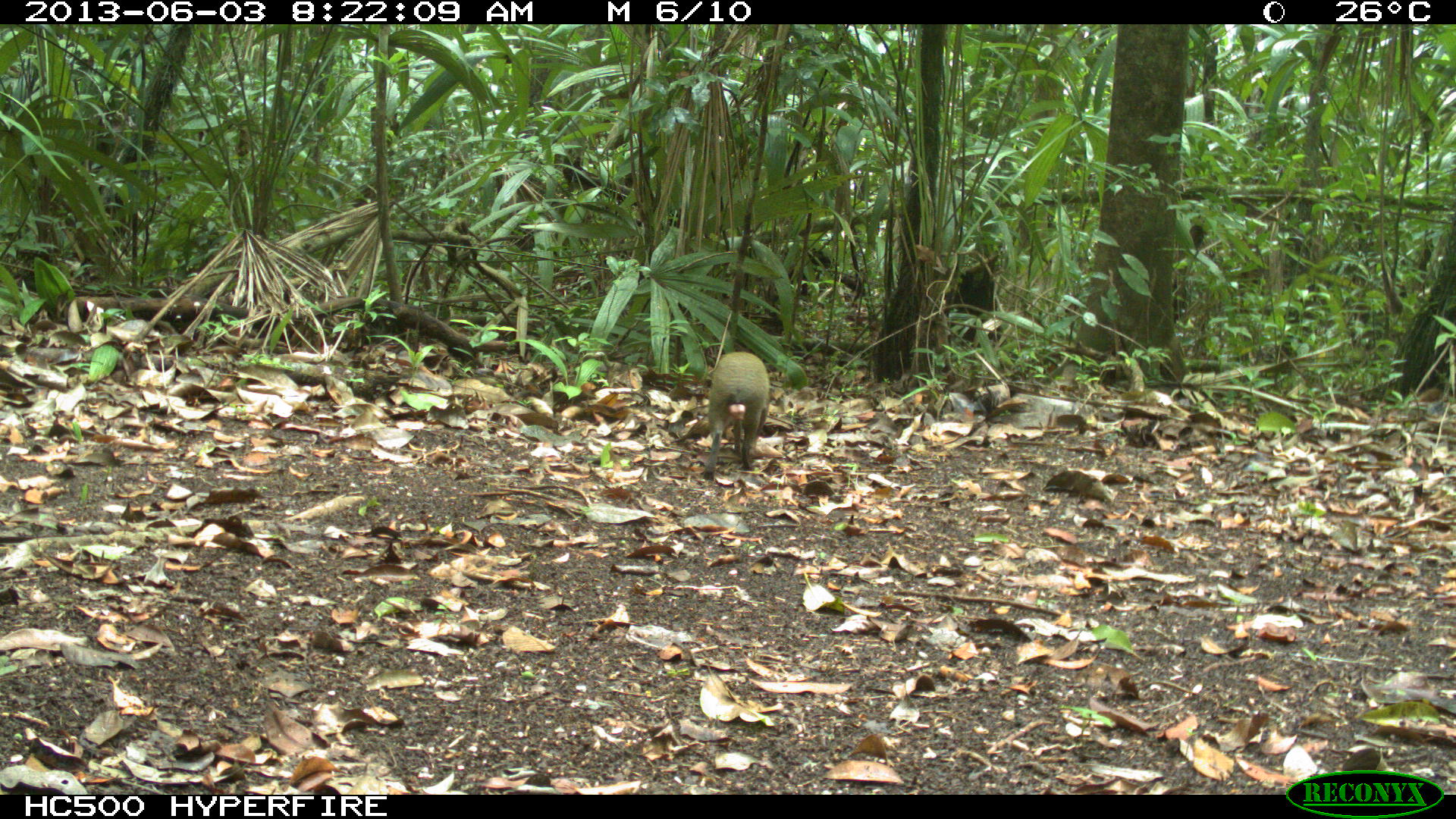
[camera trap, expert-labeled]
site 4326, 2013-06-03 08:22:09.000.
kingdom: Animalia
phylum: Chordata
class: Mammalia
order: Rodentia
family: Dasyproctidae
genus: Dasyprocta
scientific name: Dasyprocta punctata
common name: central american agouti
Dasyprocta punctata (central american agouti), count 1, sex male.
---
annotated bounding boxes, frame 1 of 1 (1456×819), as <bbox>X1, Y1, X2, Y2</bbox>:
dasyprocta punctata: <bbox>702, 350, 771, 482</bbox>